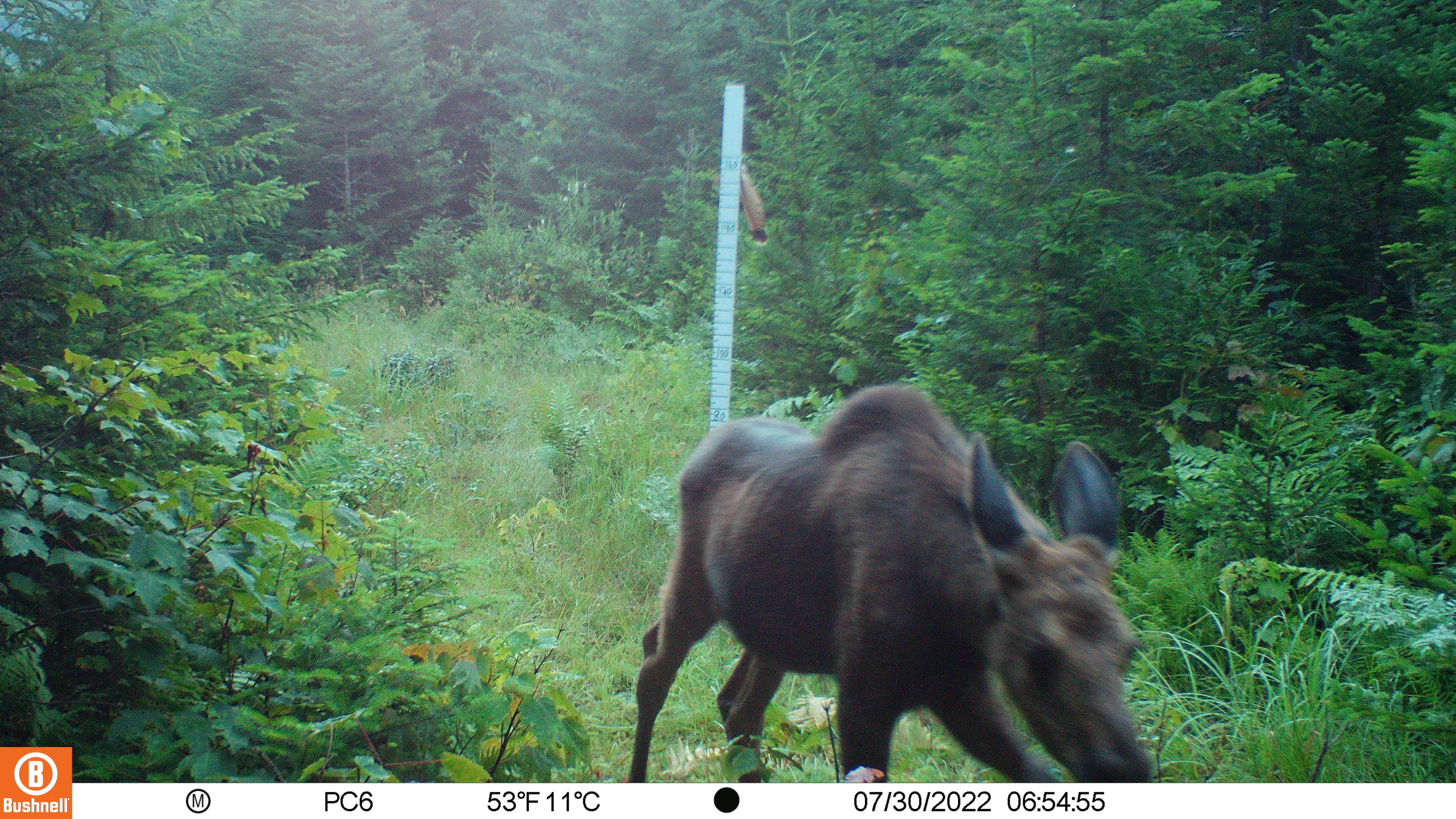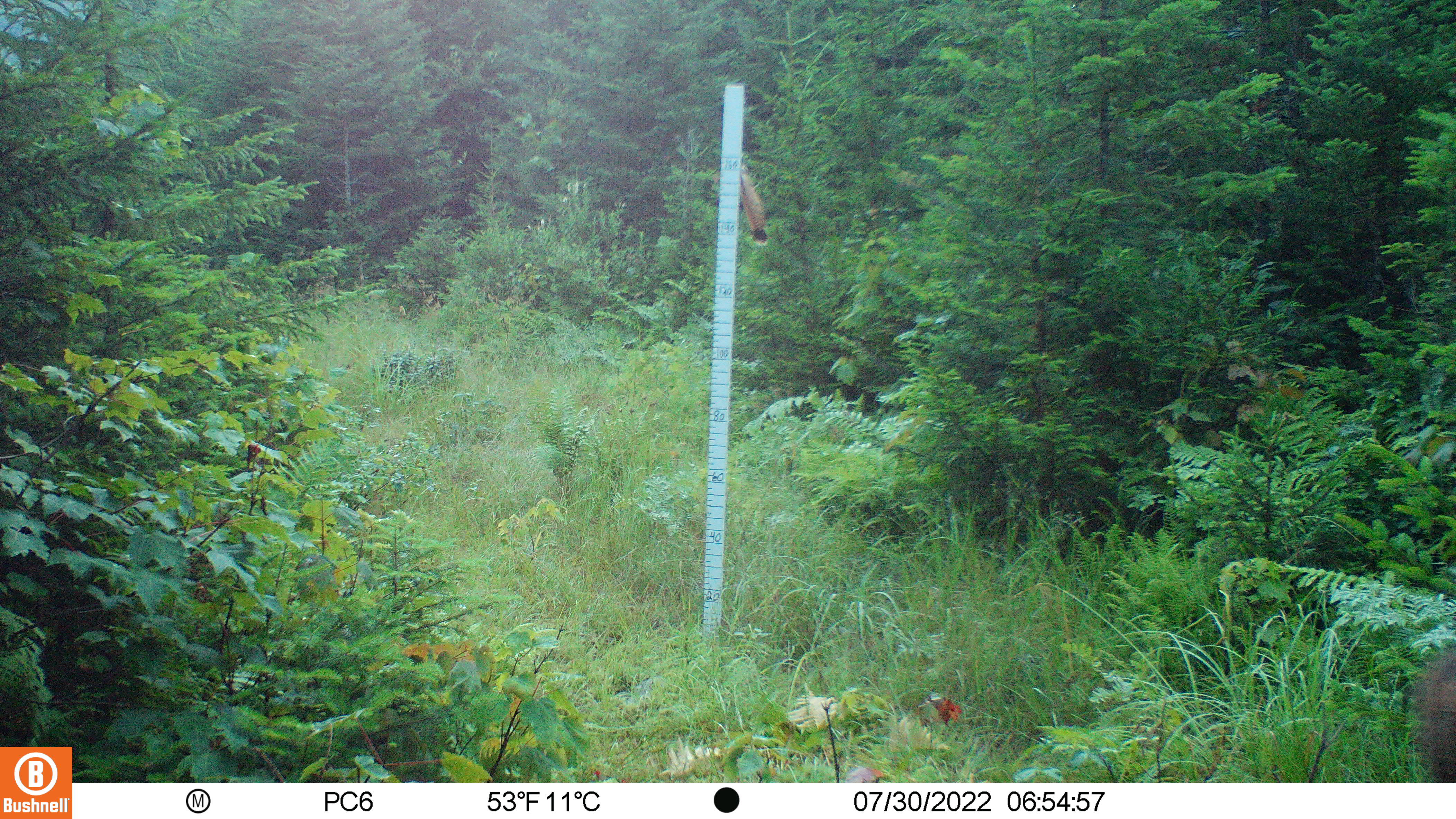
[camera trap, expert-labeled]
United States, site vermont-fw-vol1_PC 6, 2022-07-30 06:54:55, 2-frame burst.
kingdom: Animalia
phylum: Chordata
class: Mammalia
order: Artiodactyla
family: Cervidae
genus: Alces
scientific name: Alces alces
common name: moose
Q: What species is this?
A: Moose (Alces alces).